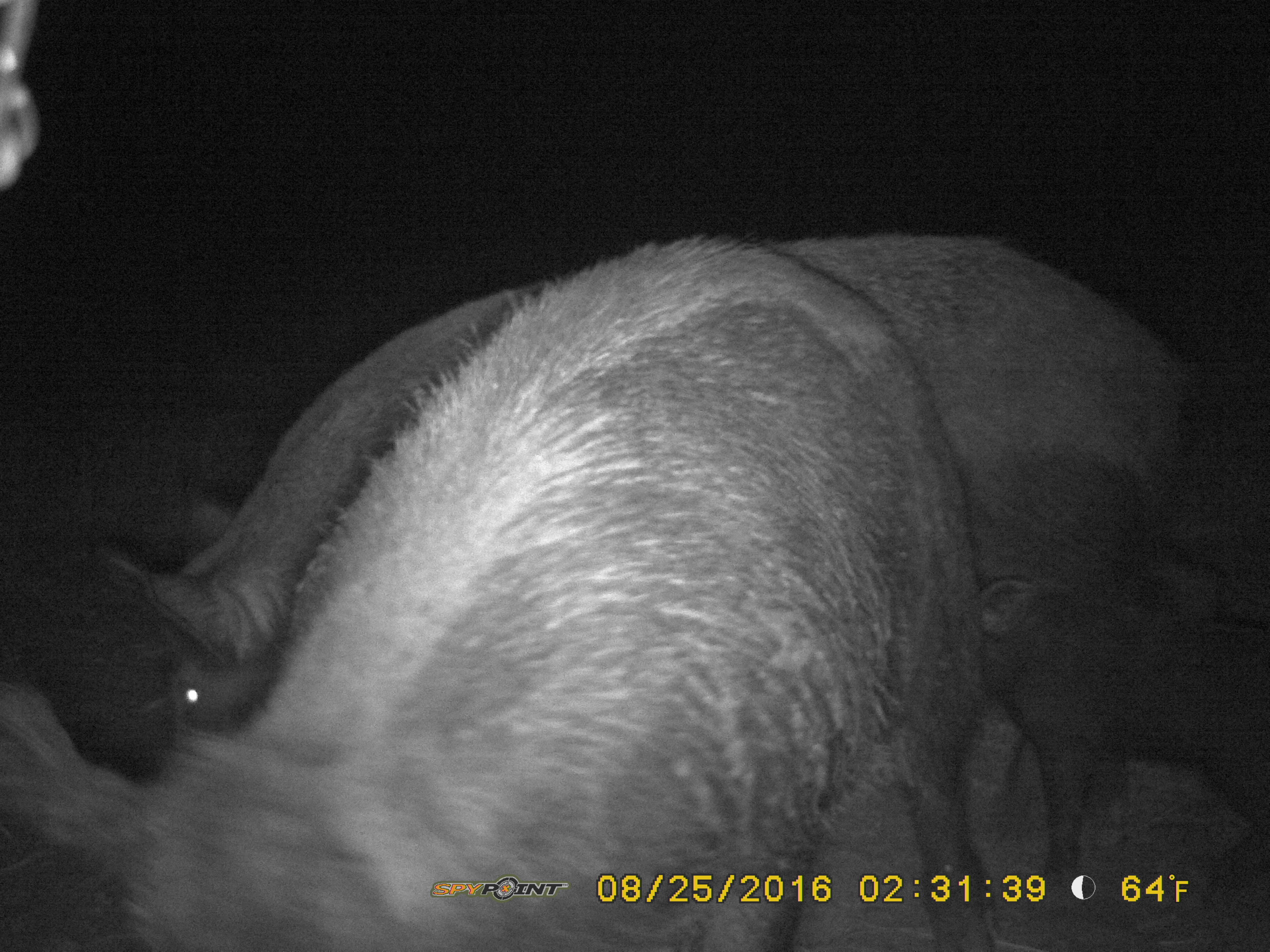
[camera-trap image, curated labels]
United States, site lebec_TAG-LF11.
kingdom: Animalia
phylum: Chordata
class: Mammalia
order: Artiodactyla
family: Suidae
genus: Sus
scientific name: Sus scrofa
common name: wild boar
Sus scrofa (wild boar).